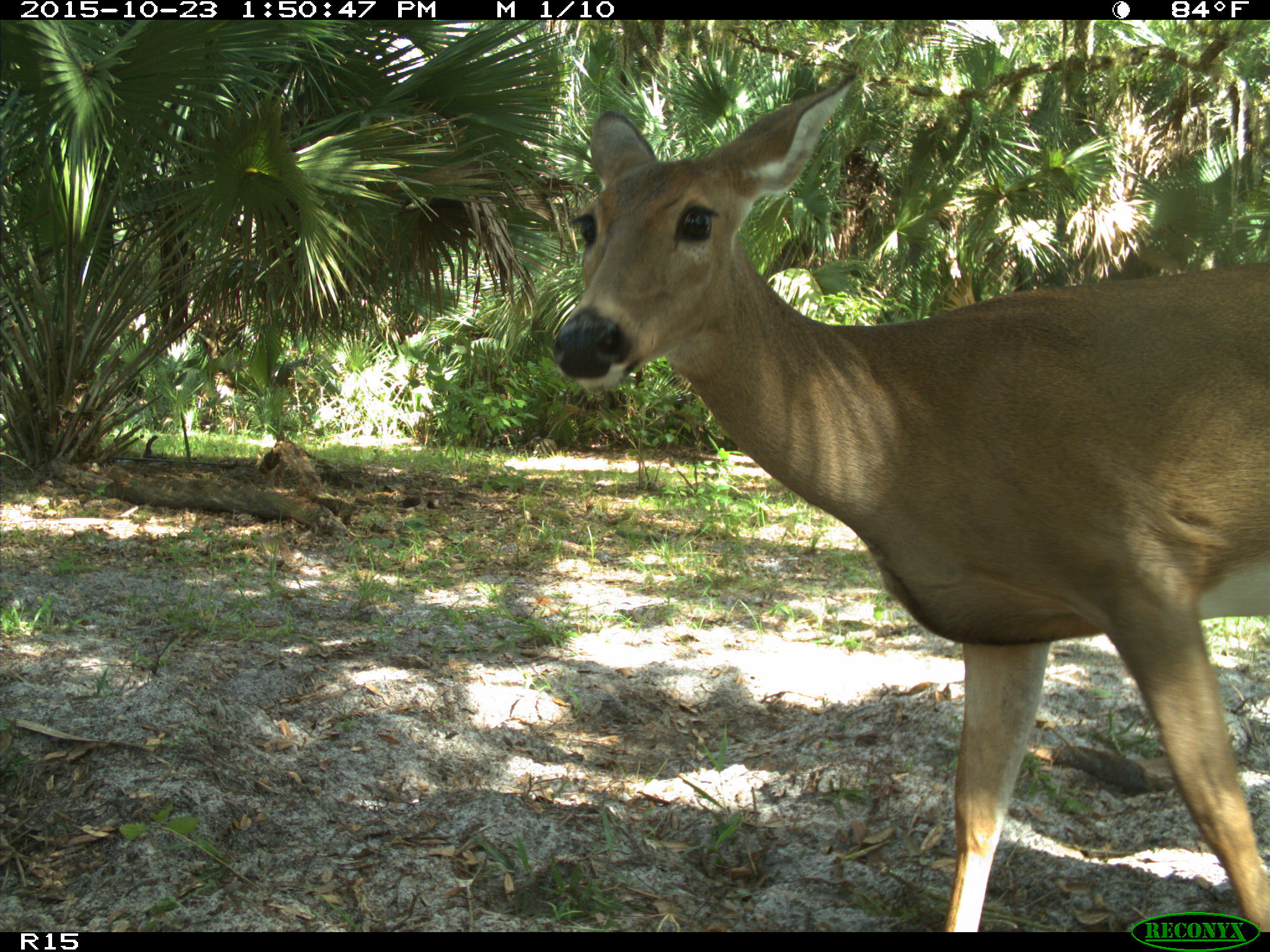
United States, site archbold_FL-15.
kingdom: Animalia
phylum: Chordata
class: Mammalia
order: Artiodactyla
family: Cervidae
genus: Odocoileus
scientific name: Odocoileus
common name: deer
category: unidentified deer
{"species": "unidentified deer (deer) (Odocoileus)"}